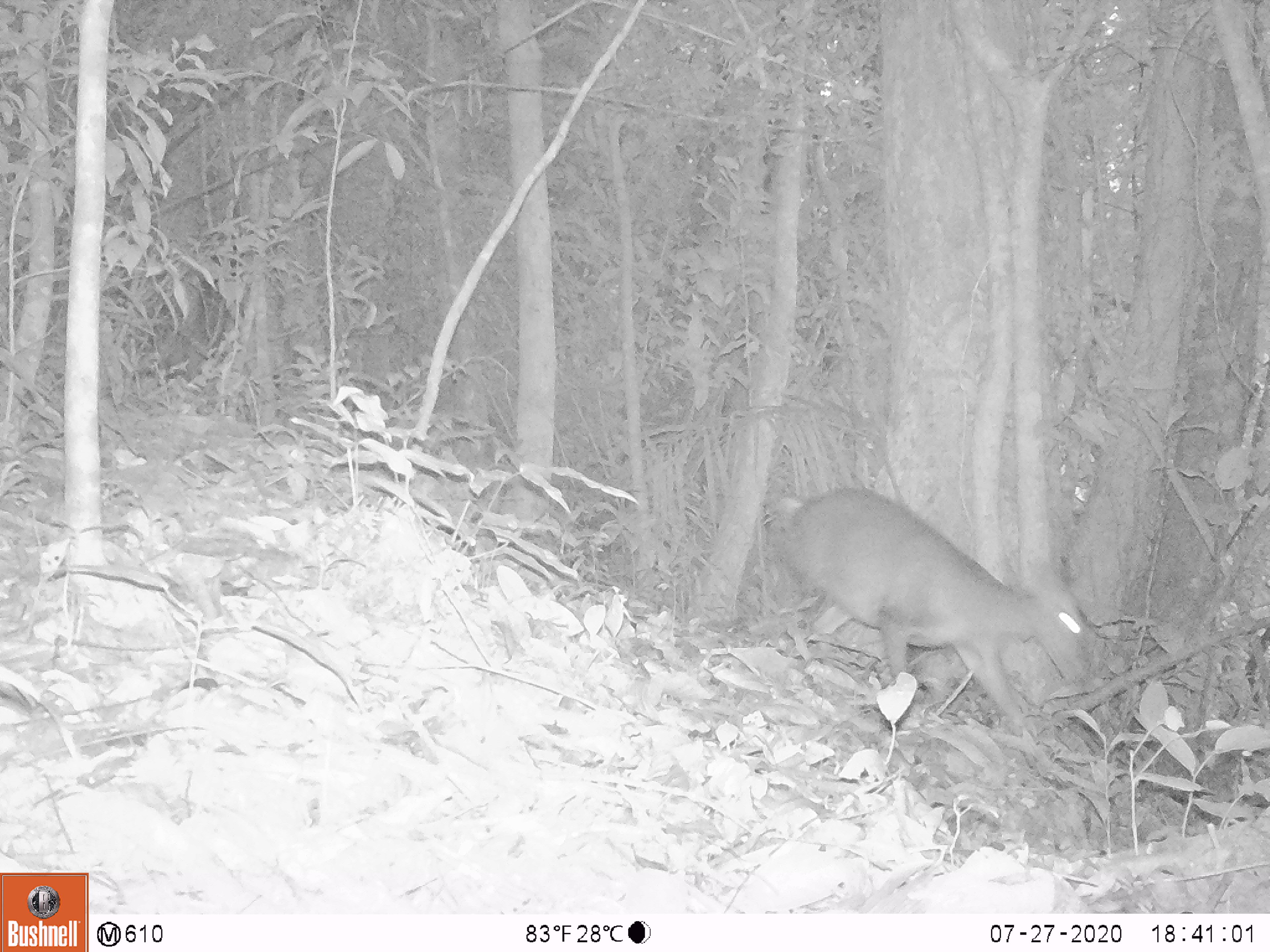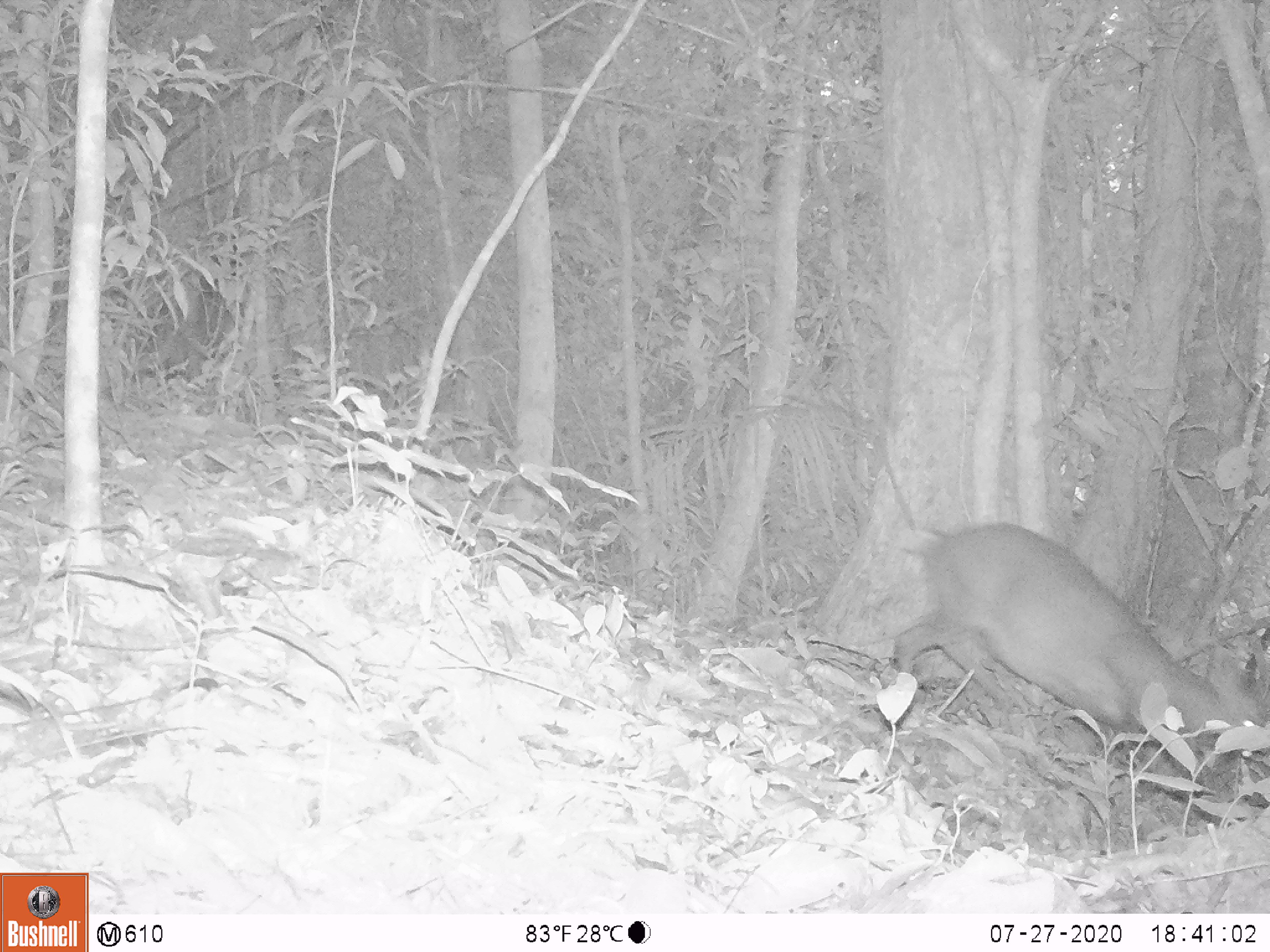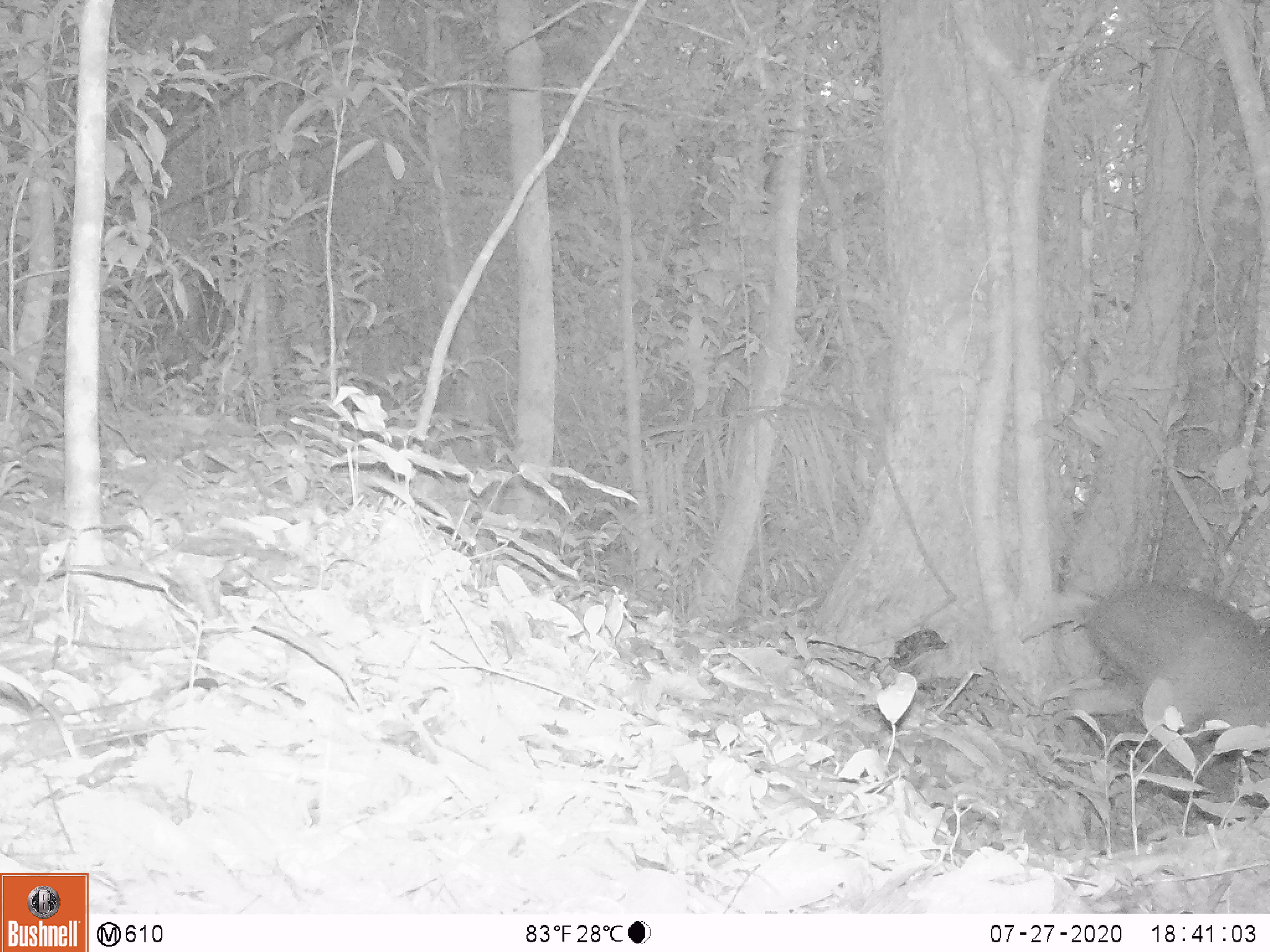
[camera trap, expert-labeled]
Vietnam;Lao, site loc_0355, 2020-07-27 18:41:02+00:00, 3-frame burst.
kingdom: Animalia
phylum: Chordata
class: Mammalia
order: Artiodactyla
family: Cervidae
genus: Muntiacus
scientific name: Muntiacus rooseveltorum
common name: roosevelt's muntjac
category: roosevelts muntjac group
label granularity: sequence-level